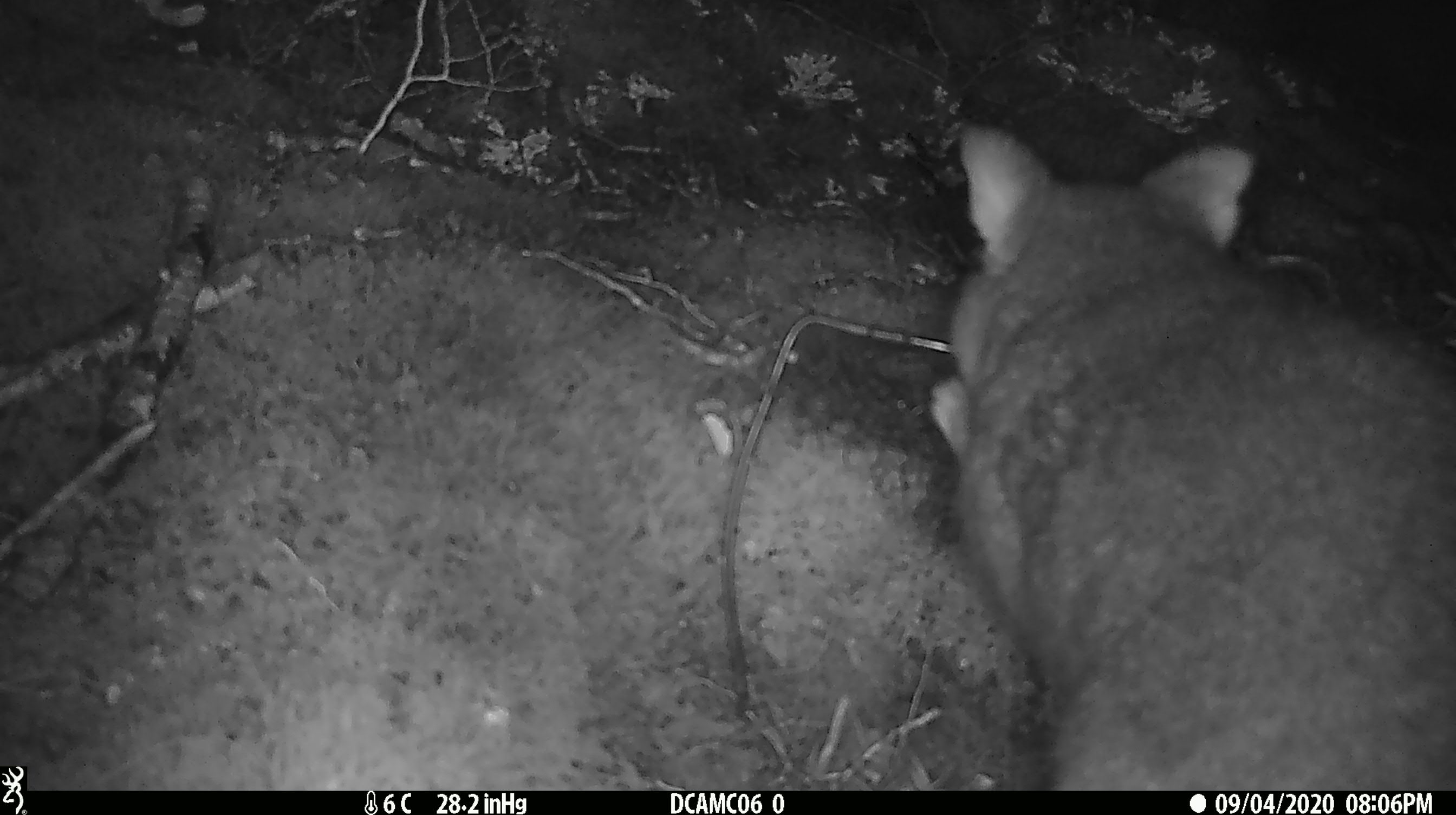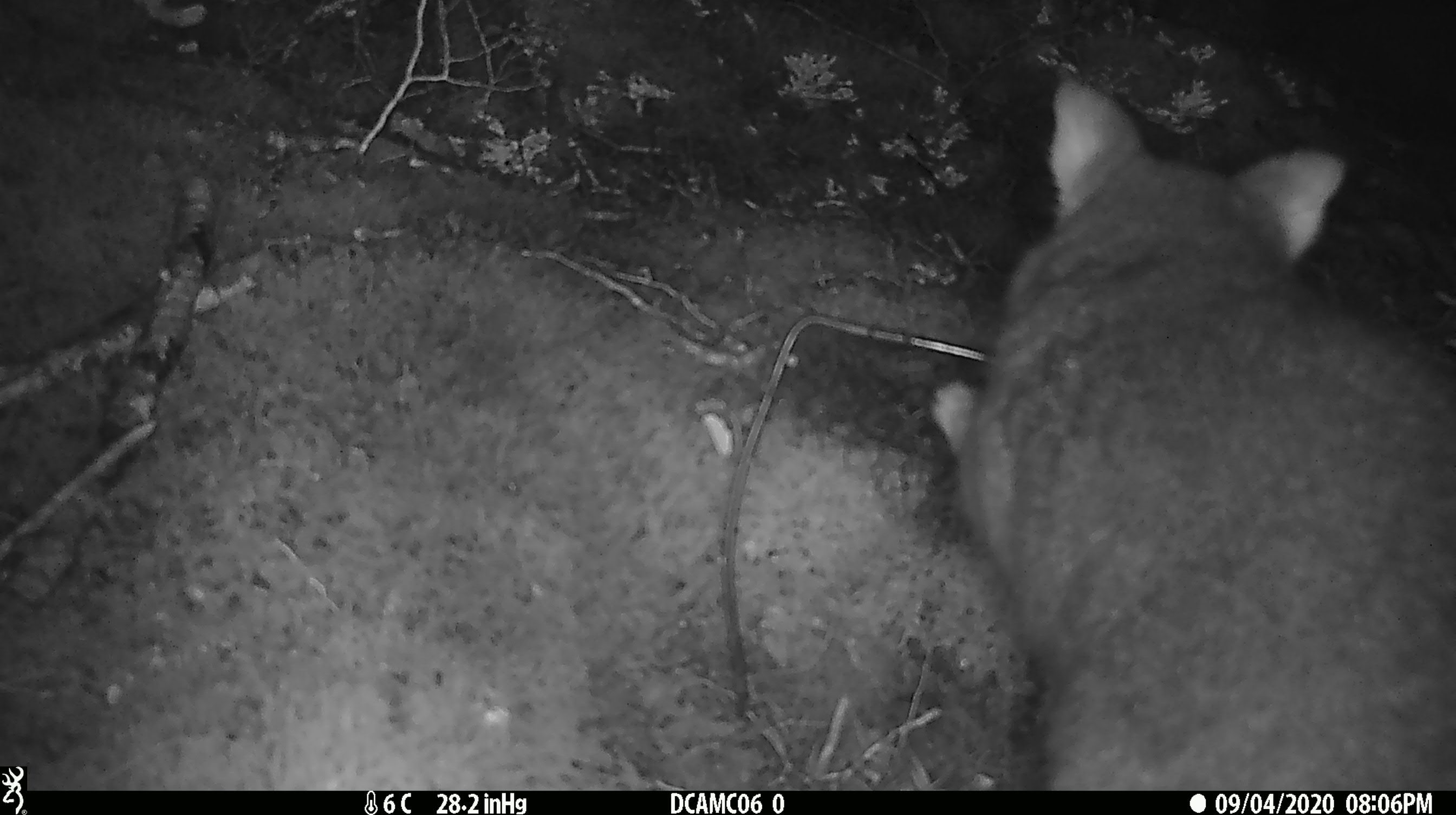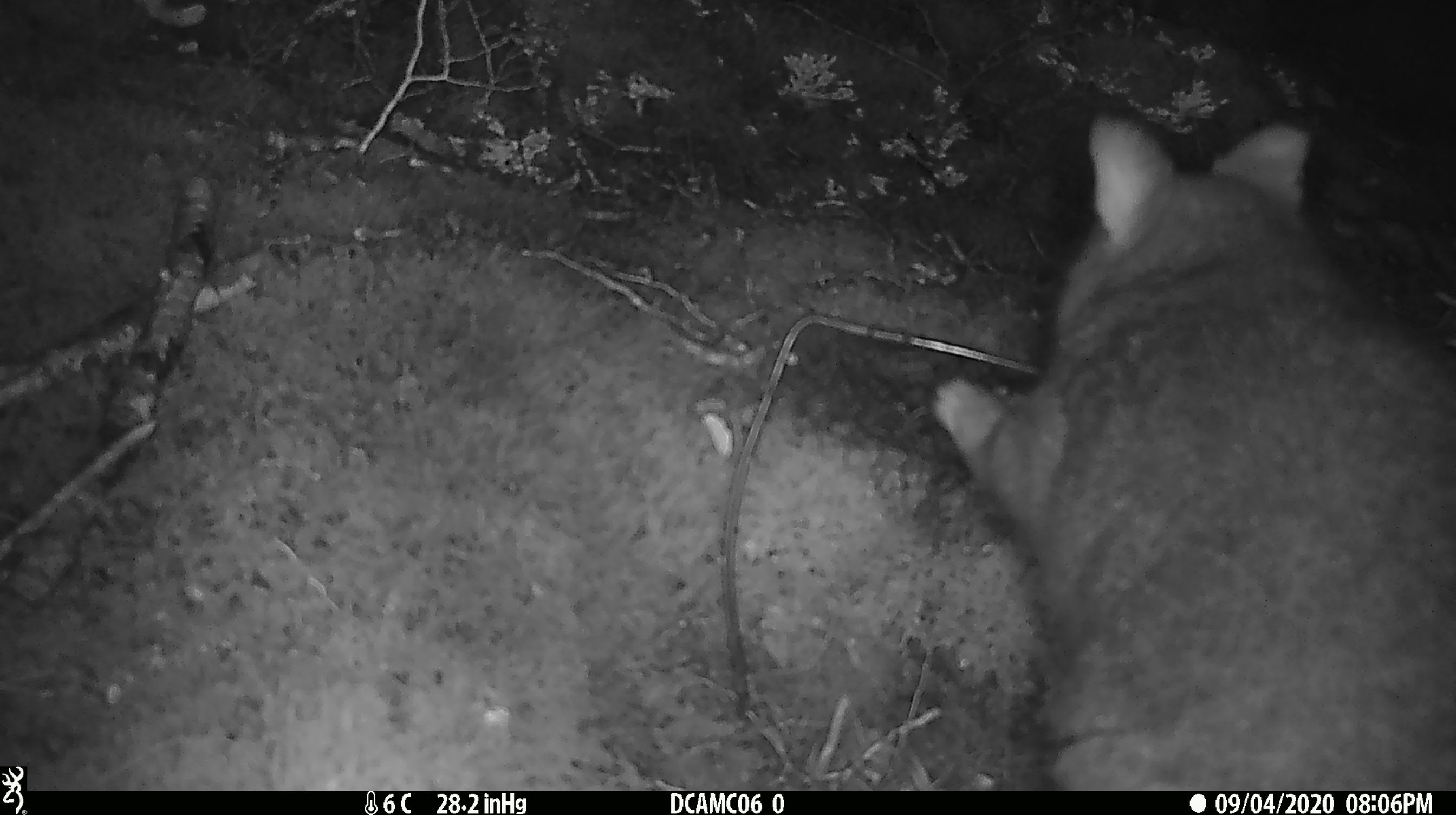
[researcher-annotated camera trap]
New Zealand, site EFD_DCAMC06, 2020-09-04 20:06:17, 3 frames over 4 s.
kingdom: Animalia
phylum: Chordata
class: Mammalia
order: Diprotodontia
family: Phalangeridae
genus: Trichosurus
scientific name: Trichosurus vulpecula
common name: common brushtail possum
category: possum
Possum (common brushtail possum) (Trichosurus vulpecula).